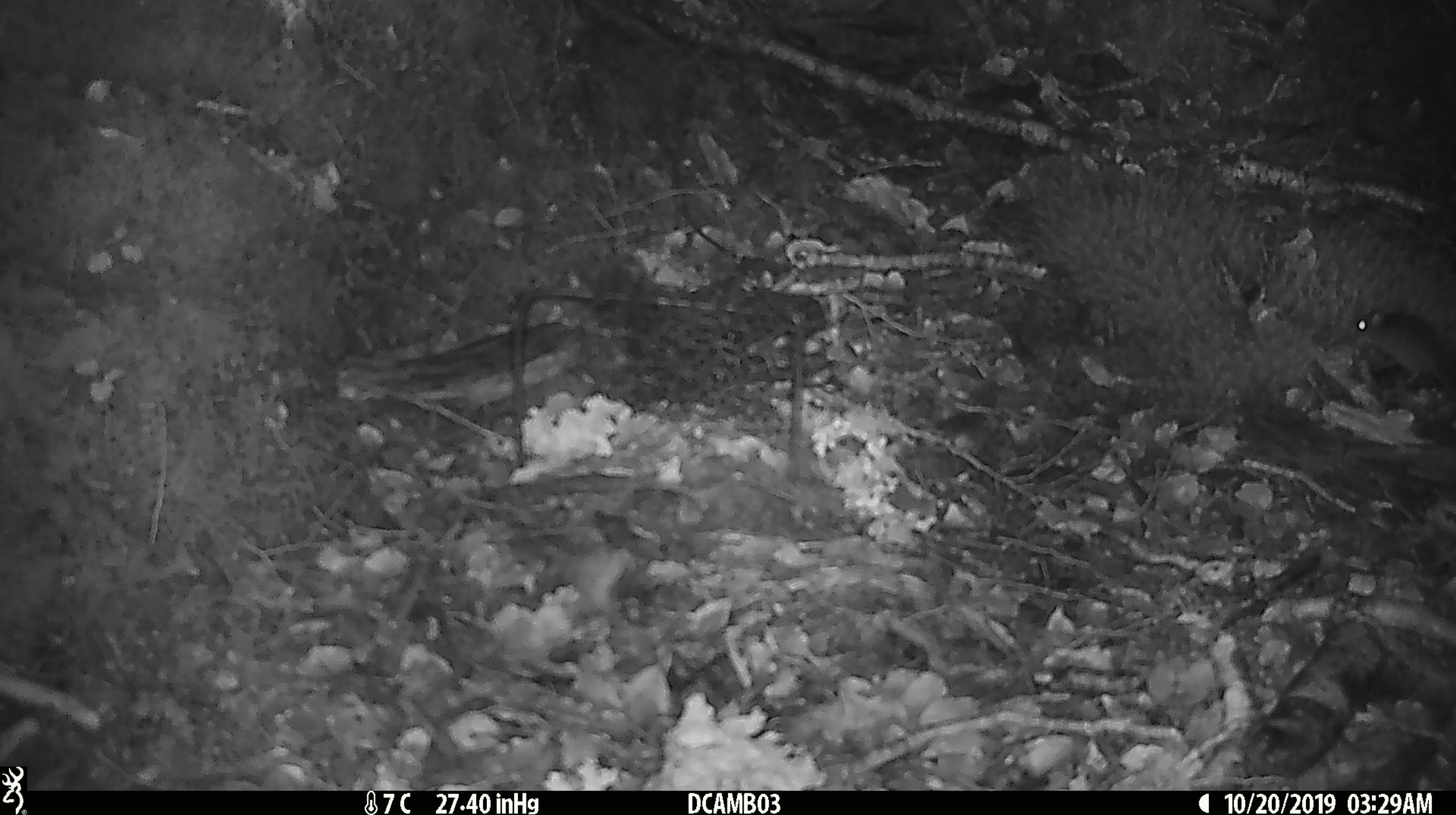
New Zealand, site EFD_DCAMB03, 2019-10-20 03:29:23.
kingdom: Animalia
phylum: Chordata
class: Mammalia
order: Rodentia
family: Muridae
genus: Mus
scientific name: Mus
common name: mouse